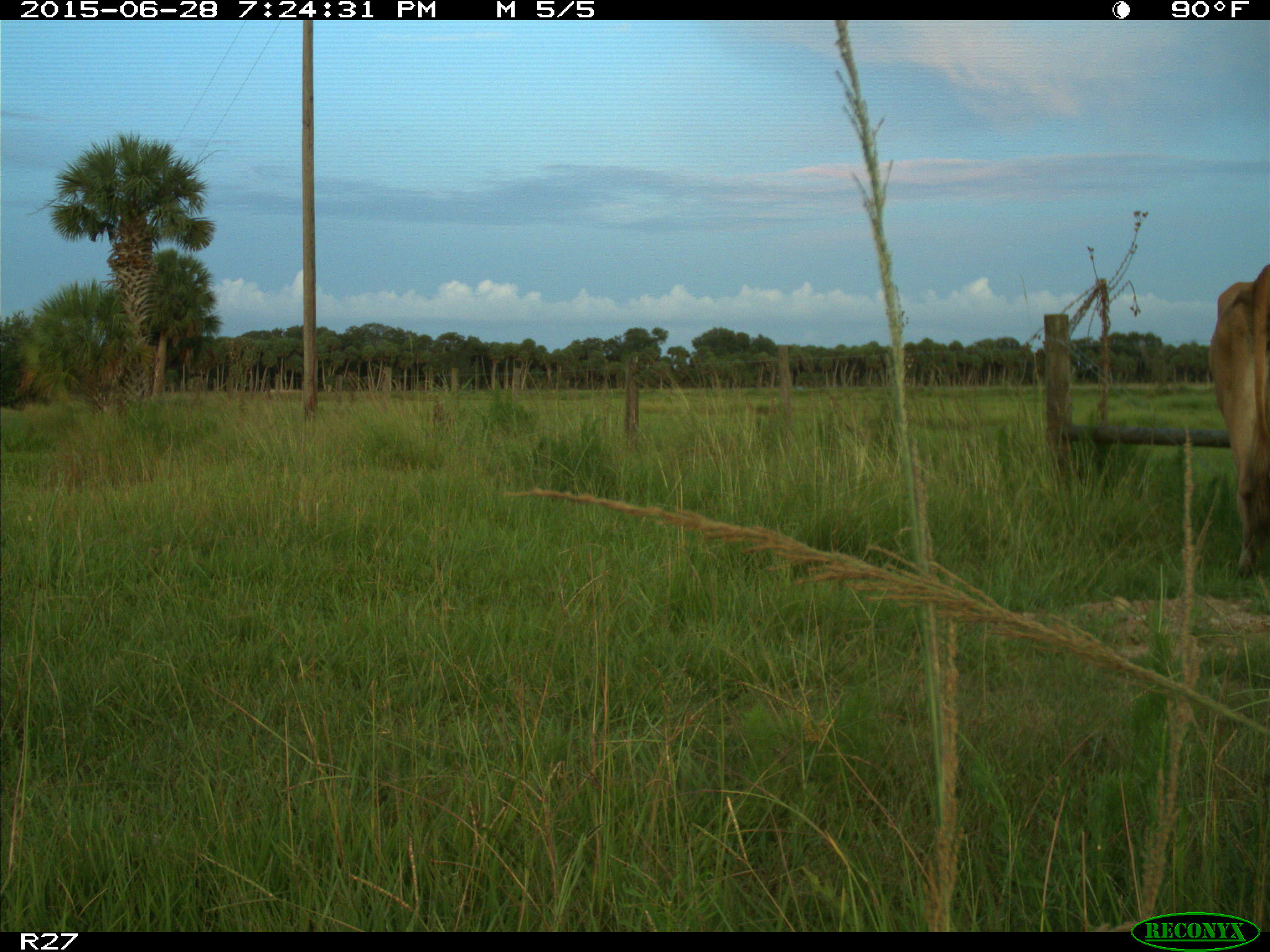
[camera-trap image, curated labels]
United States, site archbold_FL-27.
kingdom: Animalia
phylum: Chordata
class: Mammalia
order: Artiodactyla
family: Bovidae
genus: Bos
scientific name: Bos taurus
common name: domestic cow